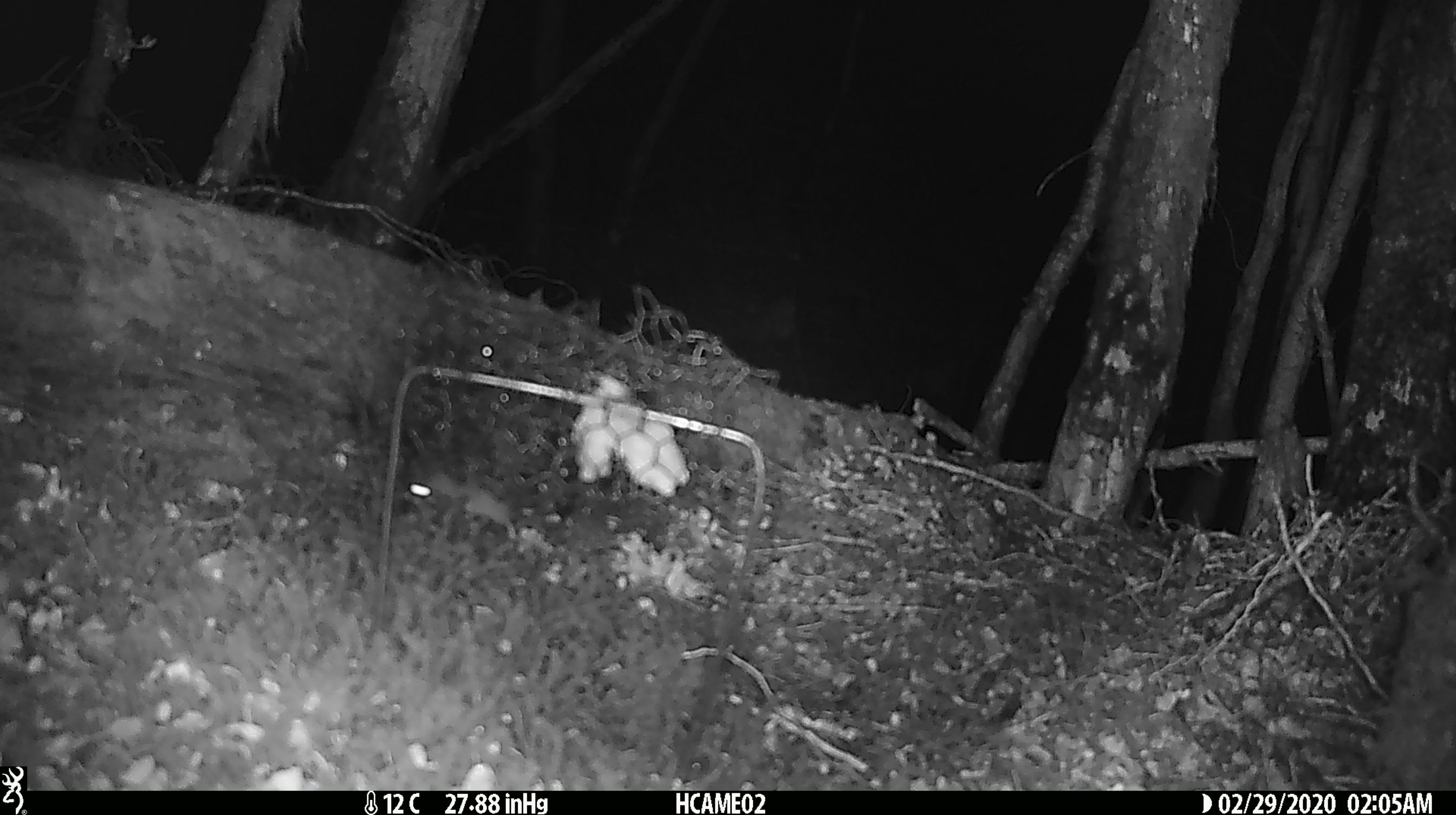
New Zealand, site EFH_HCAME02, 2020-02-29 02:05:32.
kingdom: Animalia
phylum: Chordata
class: Mammalia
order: Rodentia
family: Muridae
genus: Mus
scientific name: Mus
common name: mouse